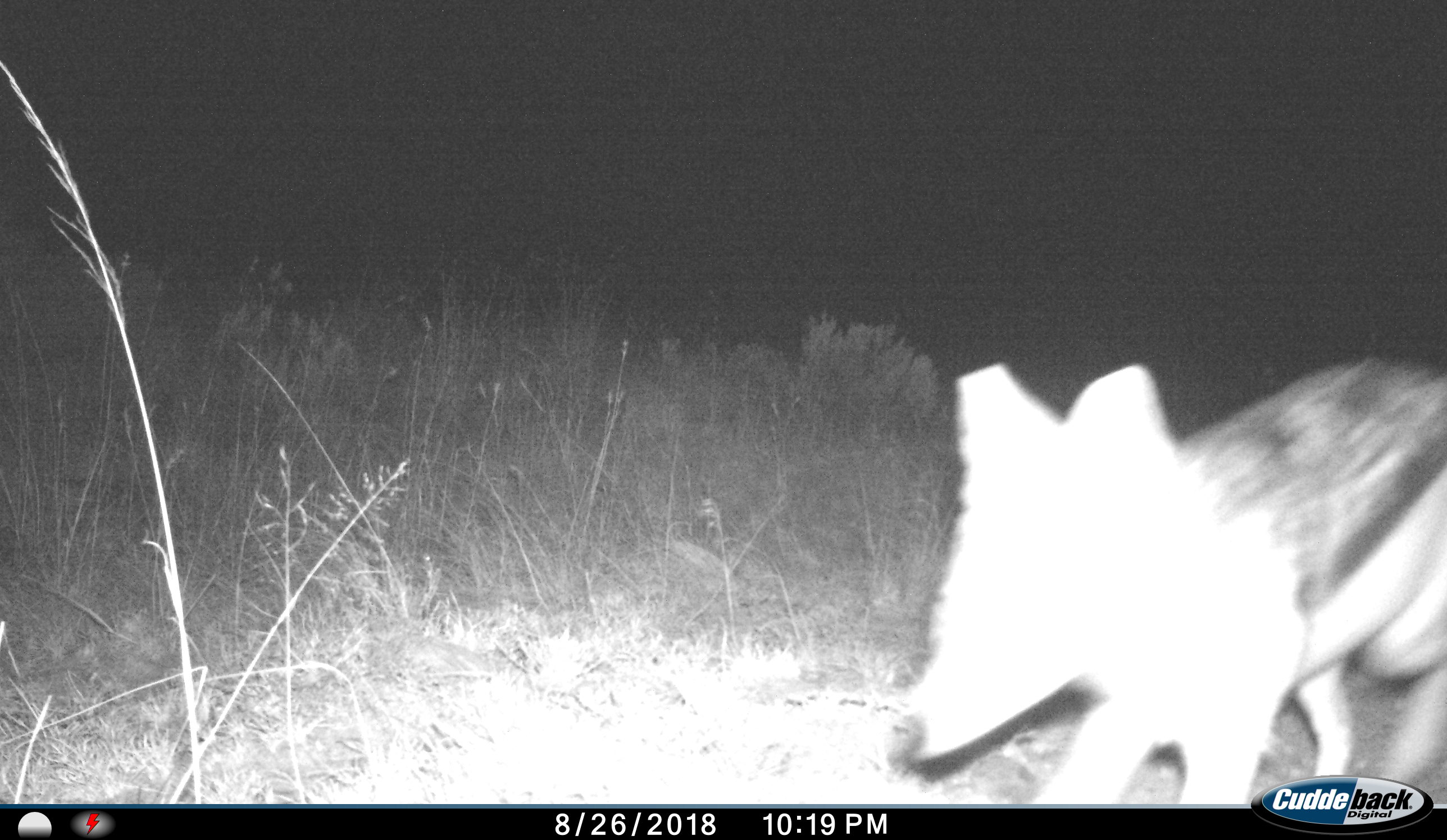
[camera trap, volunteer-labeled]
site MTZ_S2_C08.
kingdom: Animalia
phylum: Chordata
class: Mammalia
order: Carnivora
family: Canidae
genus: Lupulella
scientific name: Lupulella mesomelas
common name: black-backed jackal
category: jackalblackbacked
Jackalblackbacked (black-backed jackal) (Lupulella mesomelas), count 1. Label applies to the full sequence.